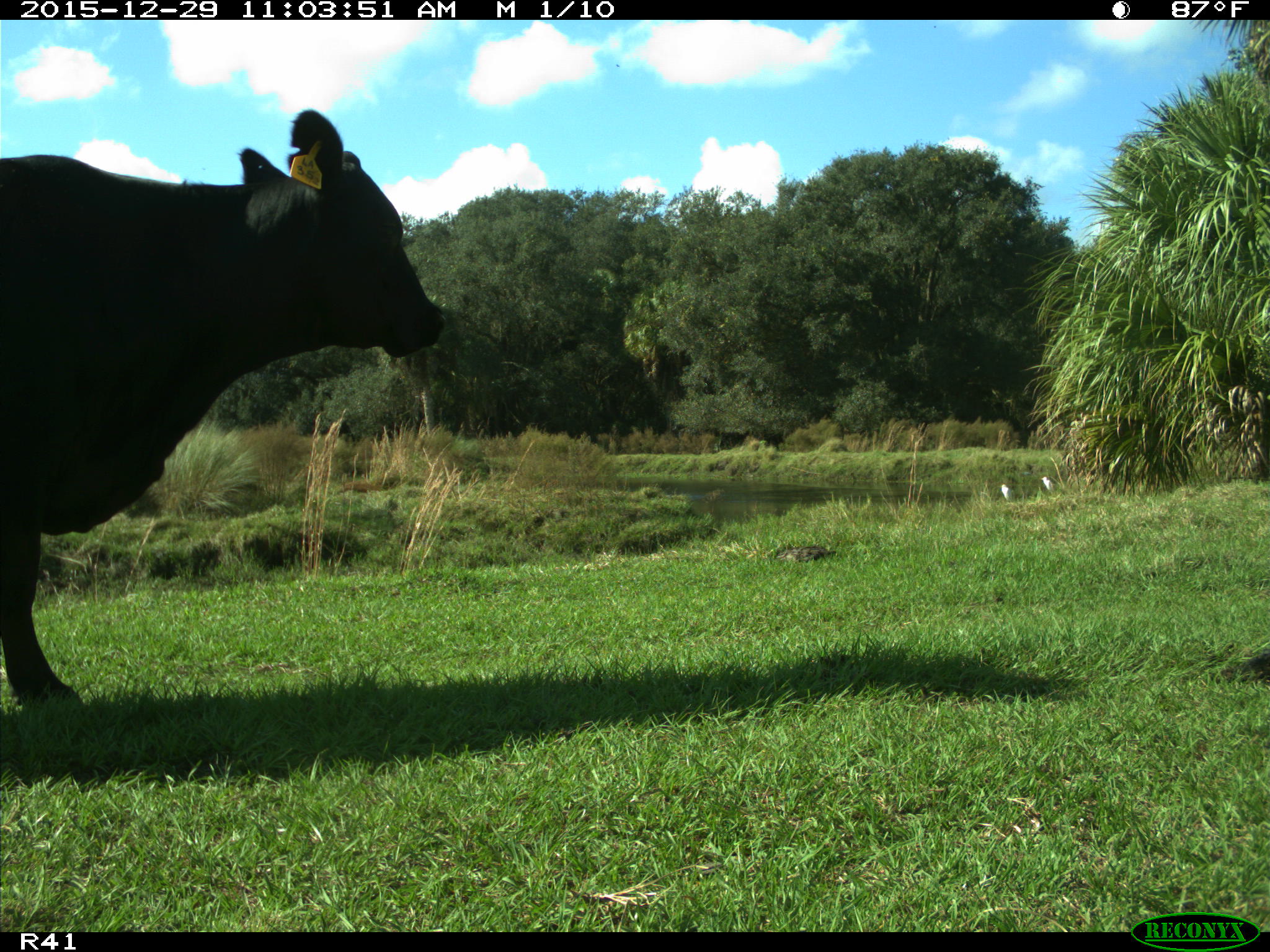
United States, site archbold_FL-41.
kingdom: Animalia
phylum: Chordata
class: Mammalia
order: Artiodactyla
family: Bovidae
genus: Bos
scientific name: Bos taurus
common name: domestic cow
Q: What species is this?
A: Bos taurus (domestic cow).